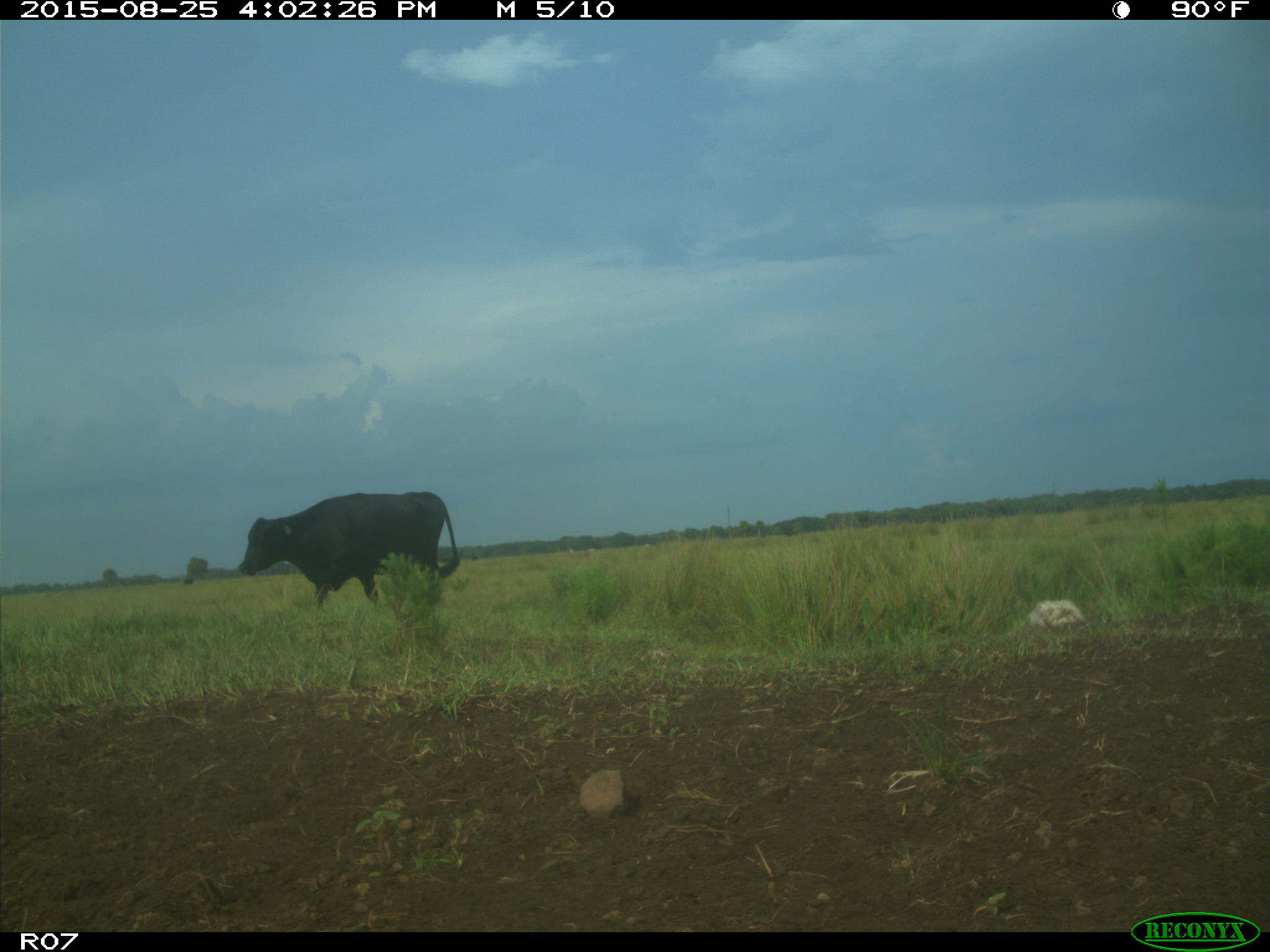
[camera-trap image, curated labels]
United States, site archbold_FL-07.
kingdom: Animalia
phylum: Chordata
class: Mammalia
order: Artiodactyla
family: Bovidae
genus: Bos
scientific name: Bos taurus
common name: domestic cow